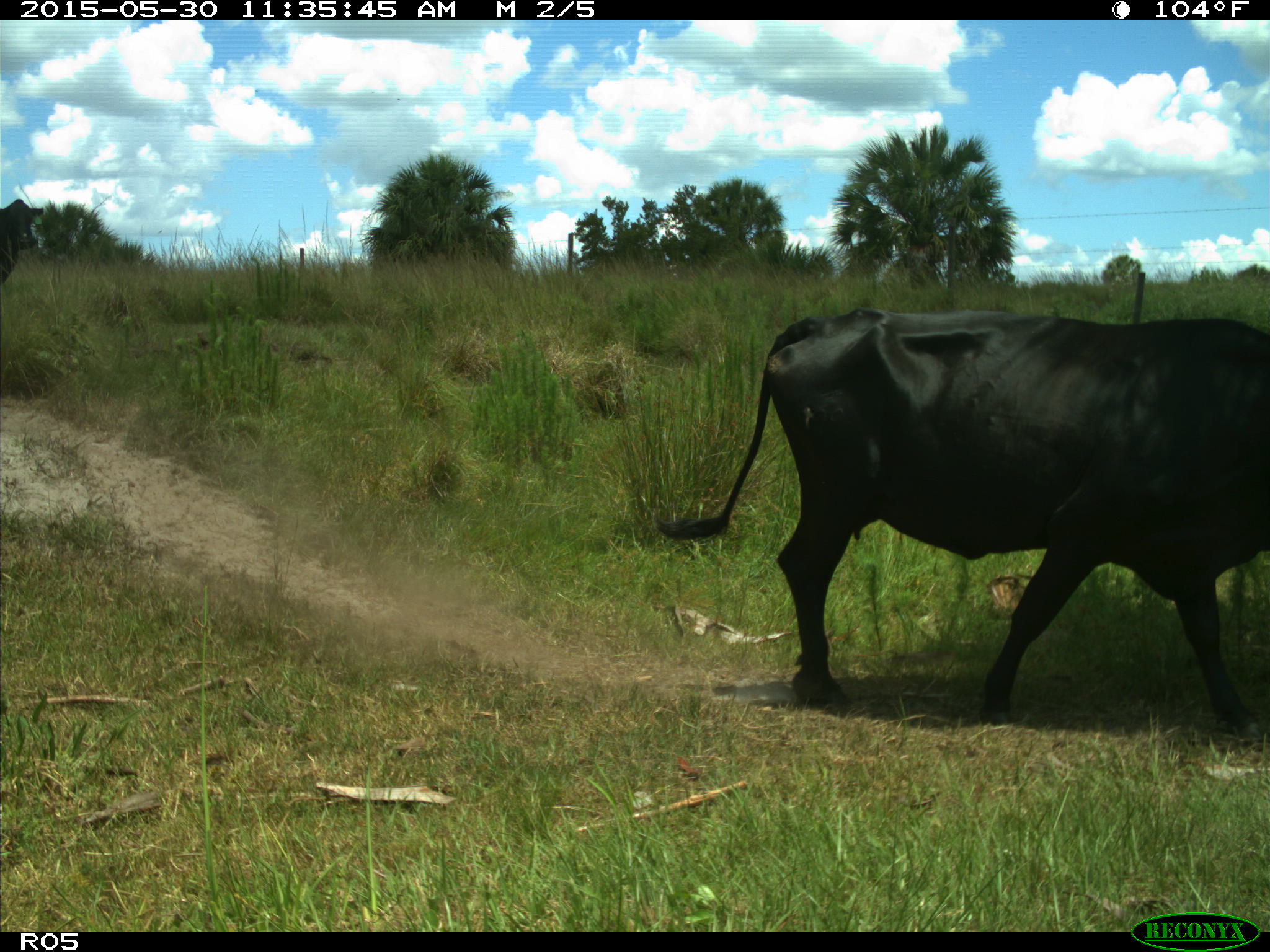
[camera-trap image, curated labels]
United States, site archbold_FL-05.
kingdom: Animalia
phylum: Chordata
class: Mammalia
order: Artiodactyla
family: Bovidae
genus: Bos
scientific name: Bos taurus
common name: domestic cow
Bos taurus (domestic cow).